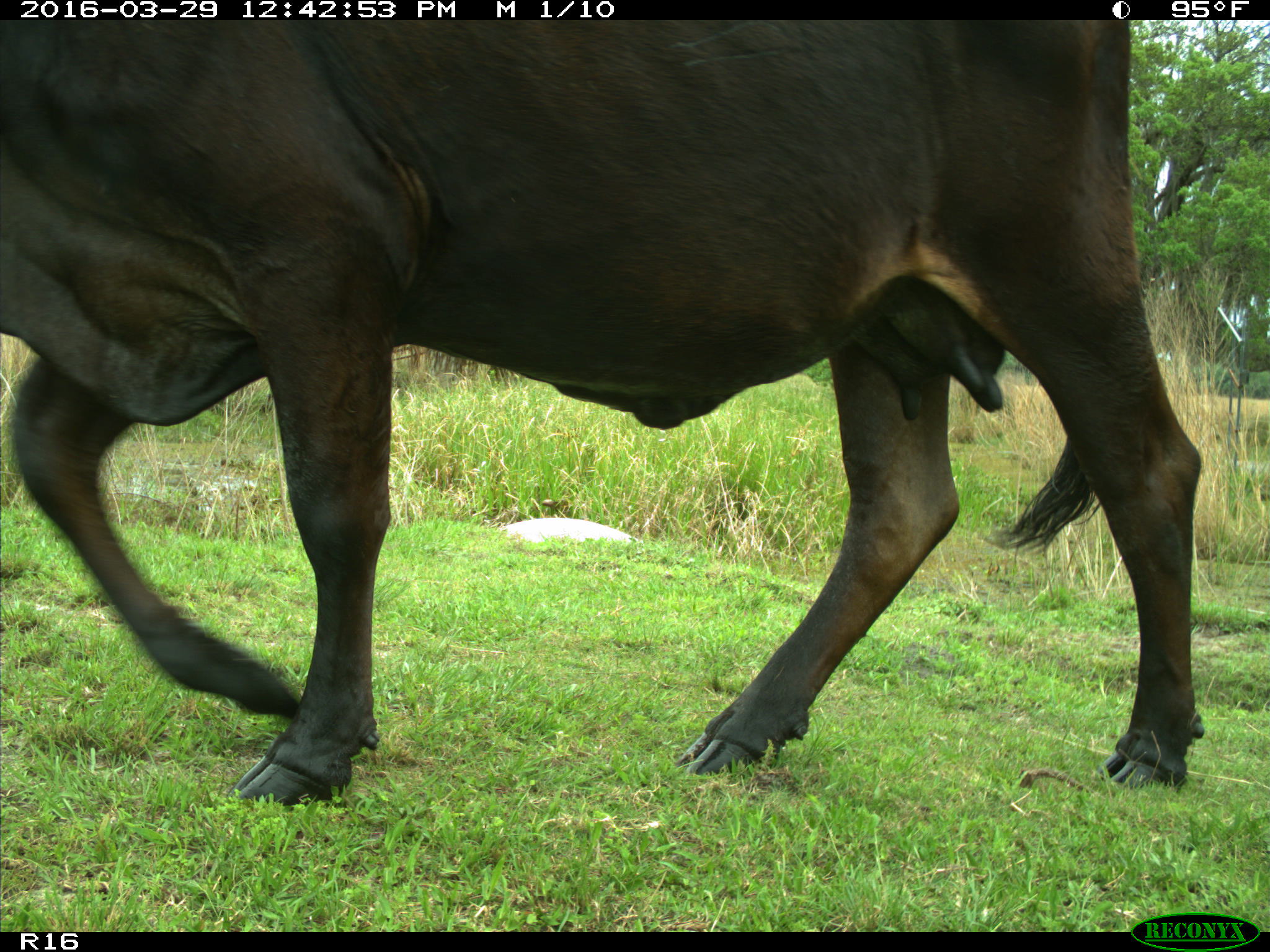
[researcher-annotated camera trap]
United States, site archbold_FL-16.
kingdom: Animalia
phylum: Chordata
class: Mammalia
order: Artiodactyla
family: Bovidae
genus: Bos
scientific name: Bos taurus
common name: domestic cow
Bos taurus (domestic cow).